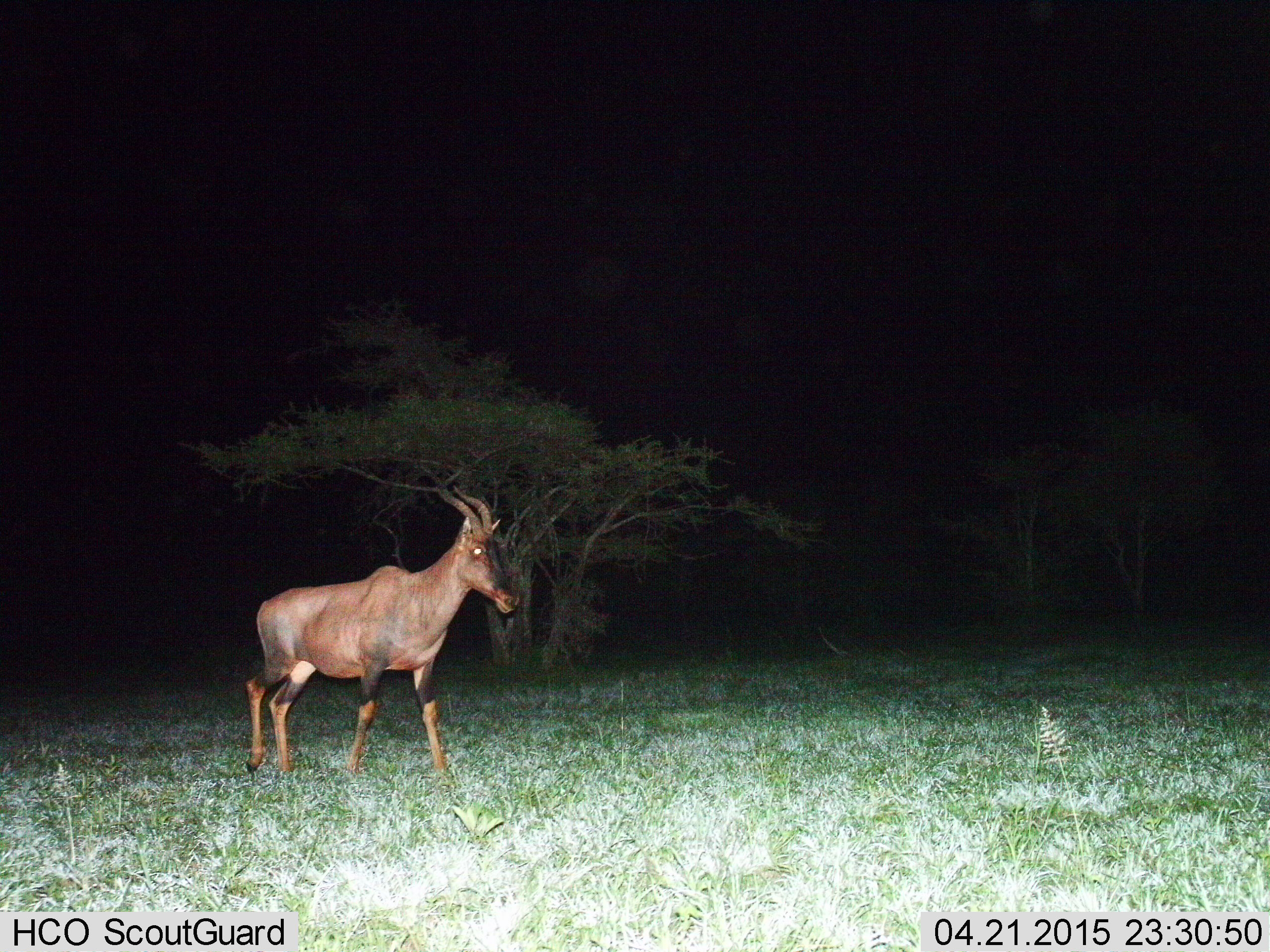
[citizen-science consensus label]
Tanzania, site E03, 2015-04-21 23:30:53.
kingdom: Animalia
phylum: Chordata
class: Mammalia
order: Artiodactyla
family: Bovidae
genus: Damaliscus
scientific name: Damaliscus lunatus jimela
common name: topi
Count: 1.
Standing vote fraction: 20%.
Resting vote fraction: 0%.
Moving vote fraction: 80%.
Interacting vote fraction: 0%.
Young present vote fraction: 0%.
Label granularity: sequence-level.